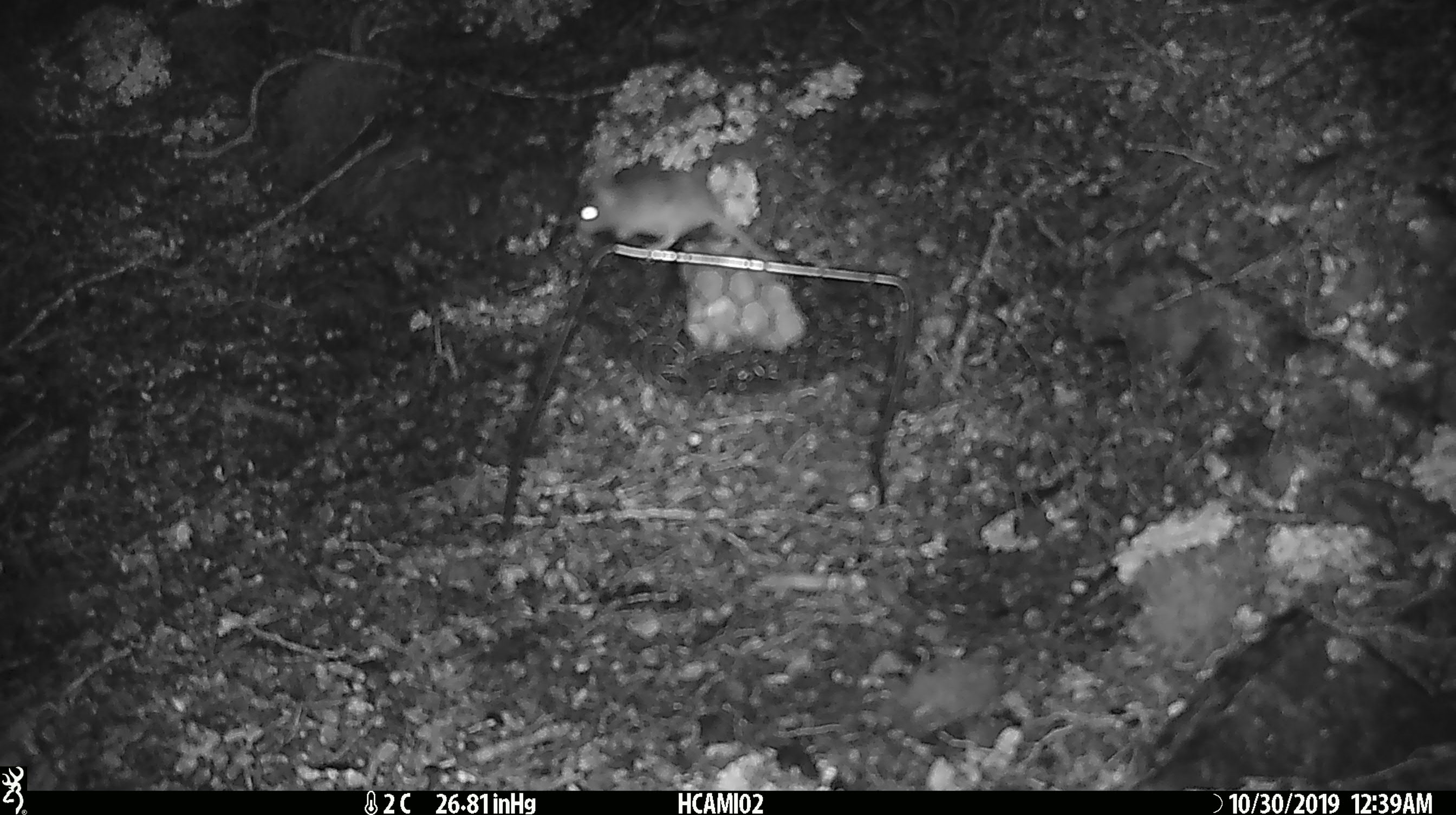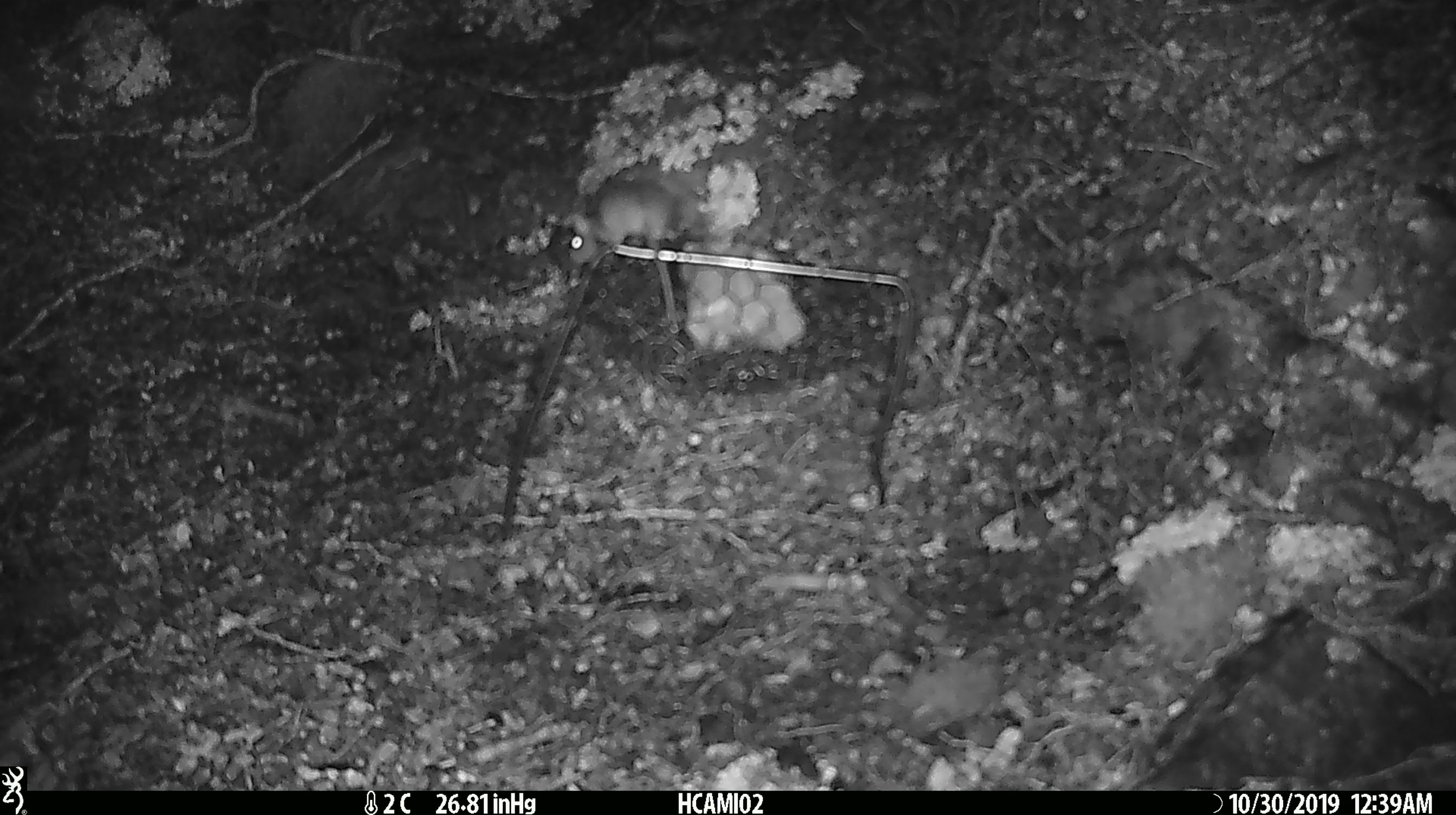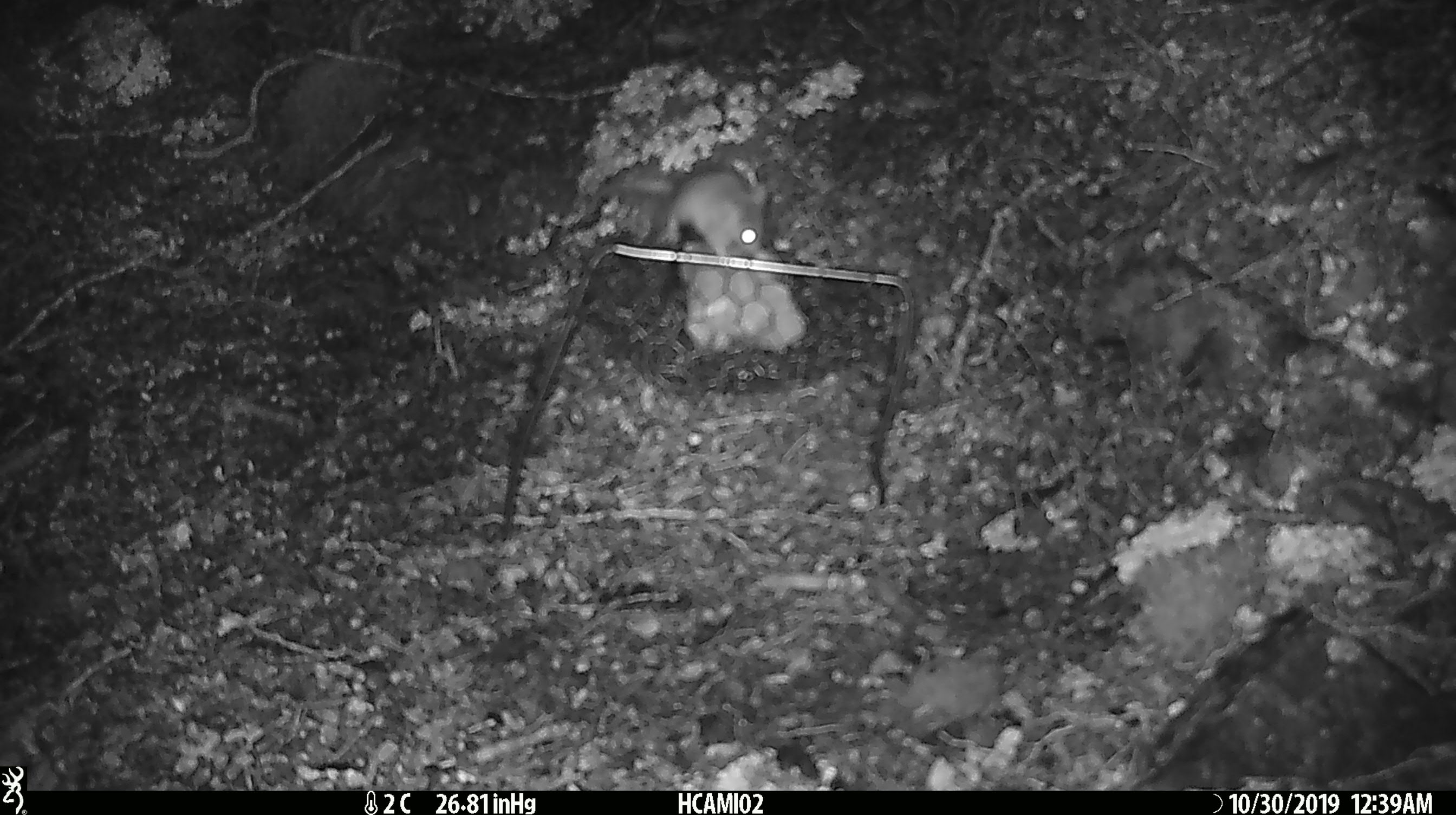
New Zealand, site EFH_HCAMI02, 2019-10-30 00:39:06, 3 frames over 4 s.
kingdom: Animalia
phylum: Chordata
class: Mammalia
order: Rodentia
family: Muridae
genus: Mus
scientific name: Mus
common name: mouse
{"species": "mouse (Mus)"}